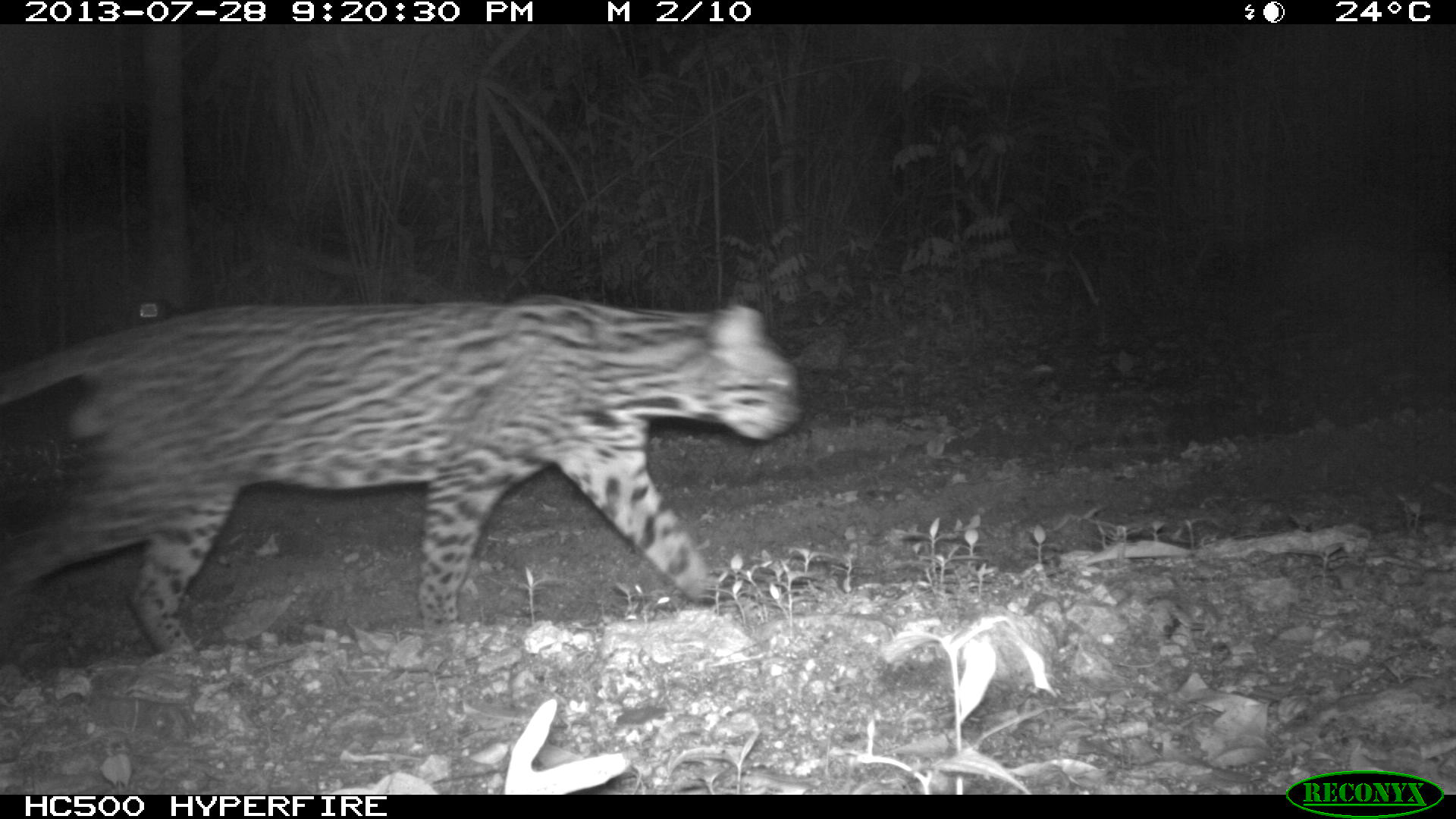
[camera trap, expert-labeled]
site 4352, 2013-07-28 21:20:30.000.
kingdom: Animalia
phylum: Chordata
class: Mammalia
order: Carnivora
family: Felidae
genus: Leopardus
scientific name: Leopardus pardalis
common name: ocelot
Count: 1.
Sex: male.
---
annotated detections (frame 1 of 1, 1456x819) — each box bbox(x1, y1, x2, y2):
leopardus pardalis: bbox(0, 292, 806, 657)